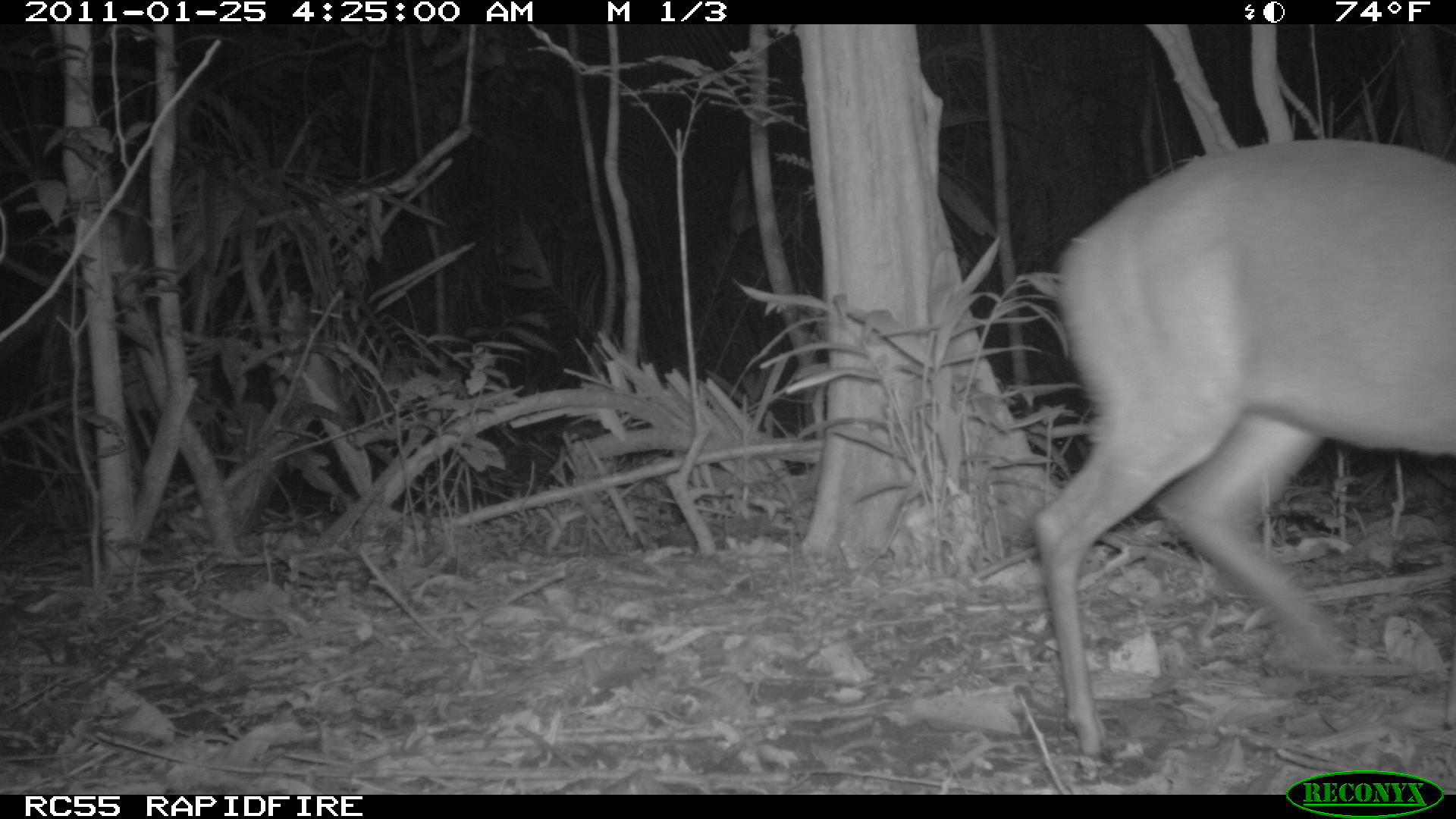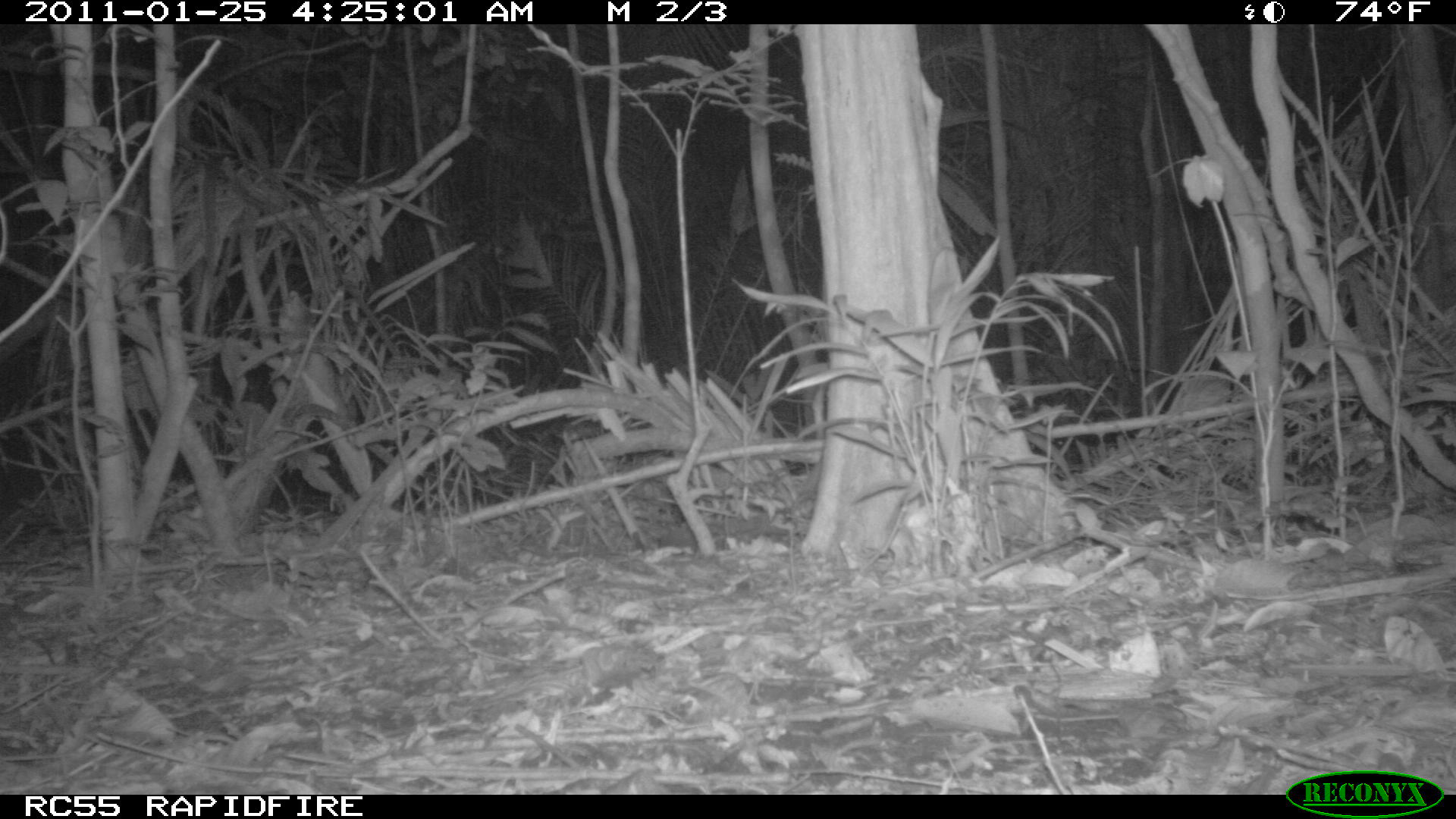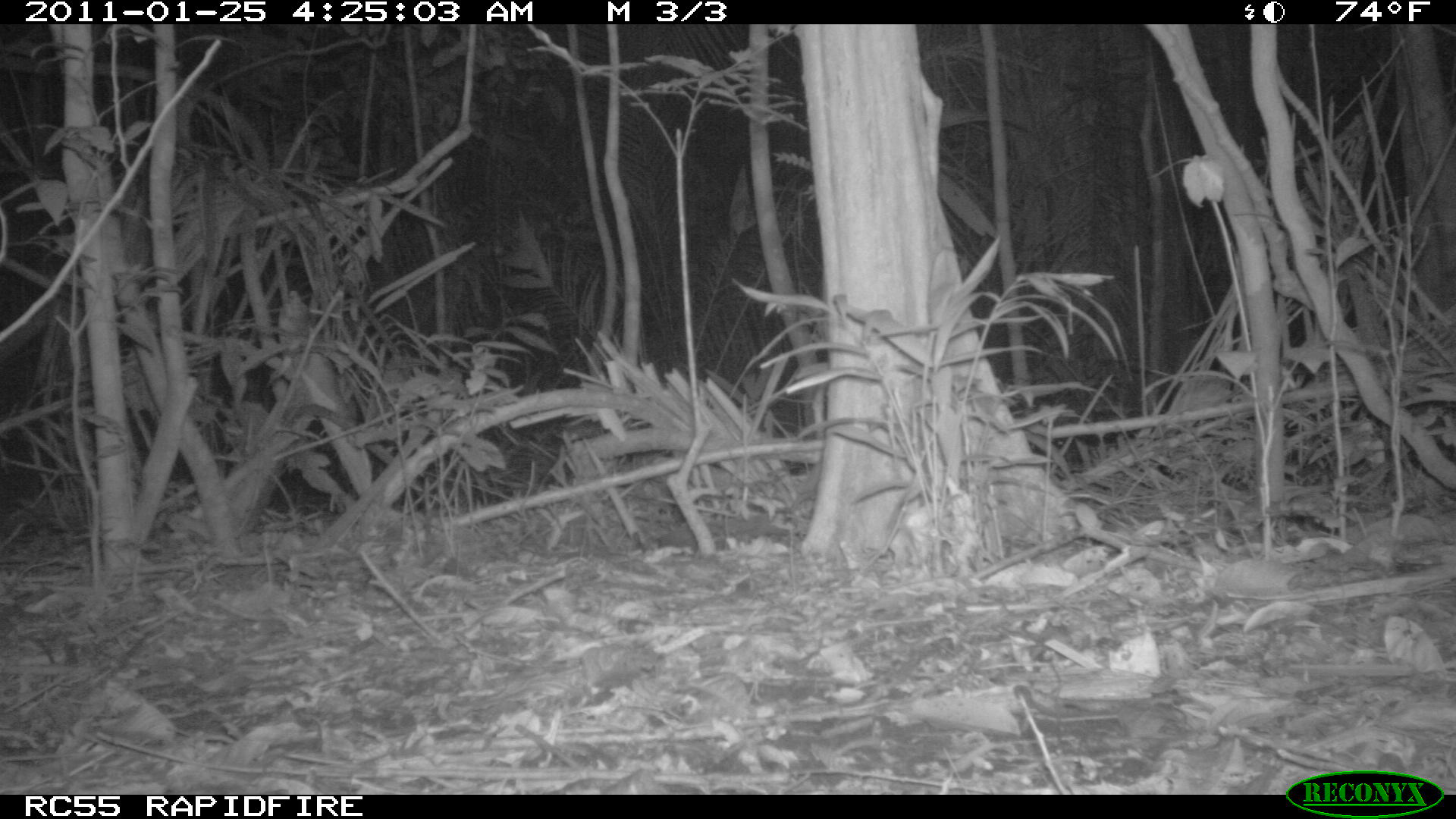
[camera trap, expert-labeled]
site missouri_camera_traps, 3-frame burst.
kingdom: Animalia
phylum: Chordata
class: Mammalia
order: Artiodactyla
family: Cervidae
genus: Mazama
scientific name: Mazama americana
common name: red brocket deer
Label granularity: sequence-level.